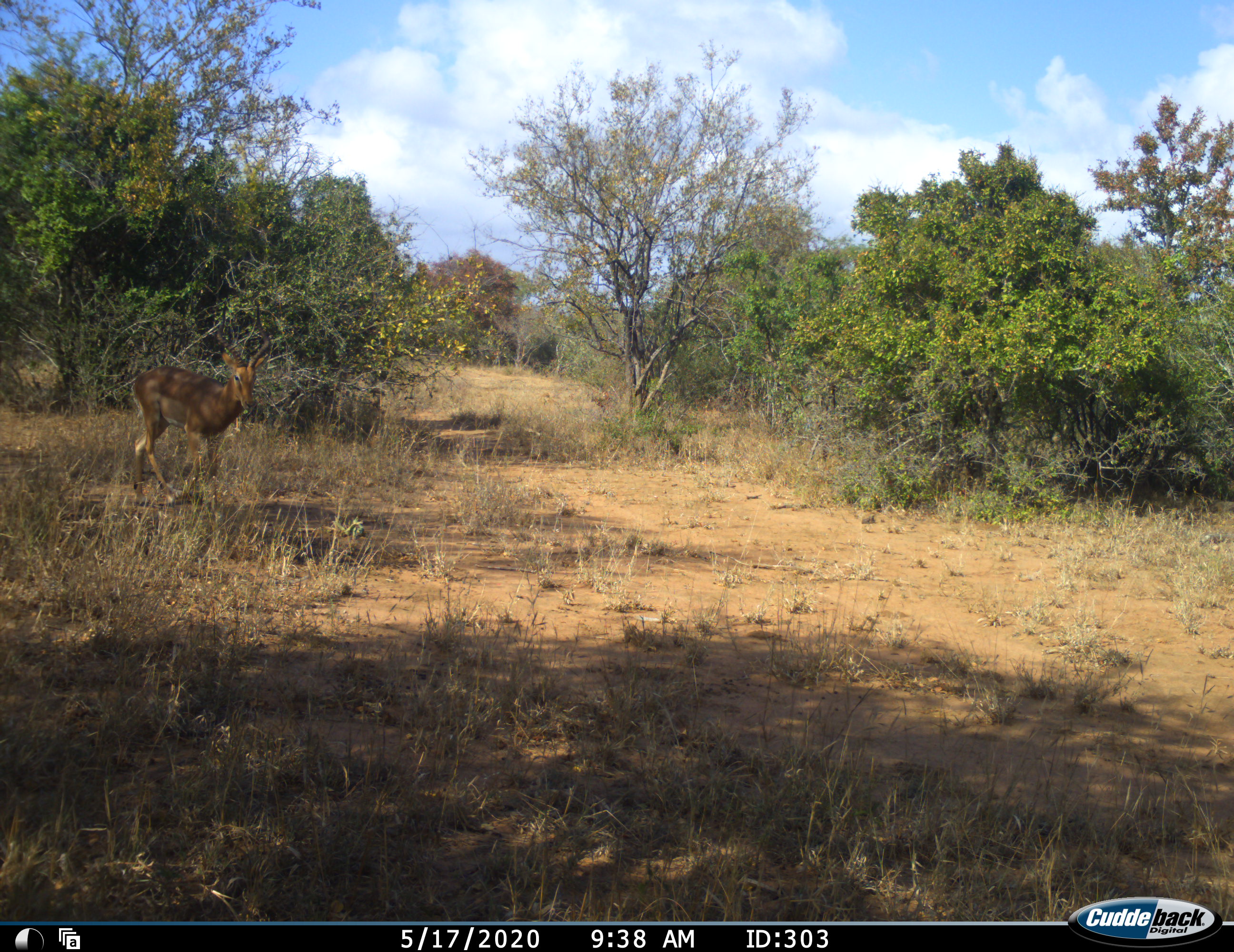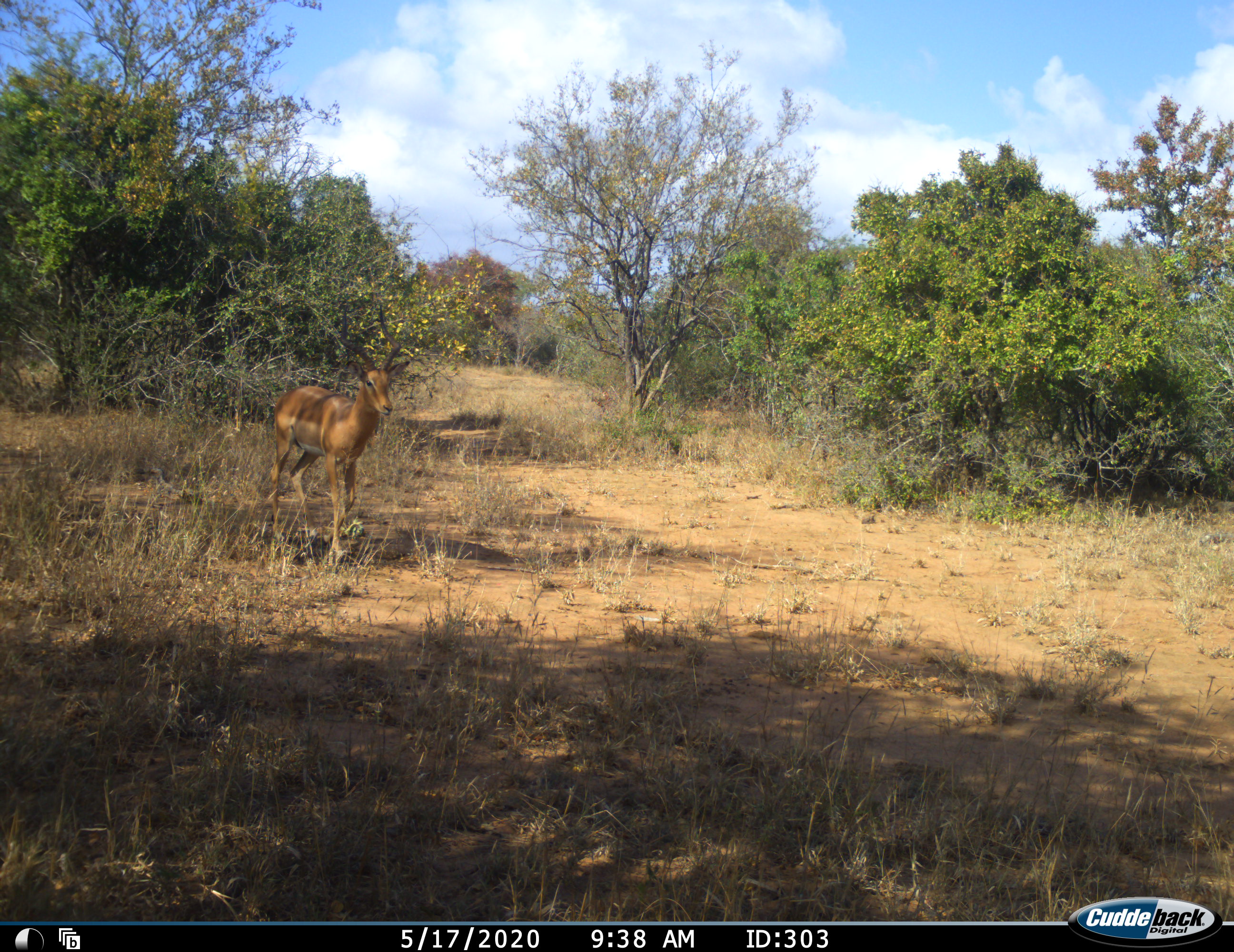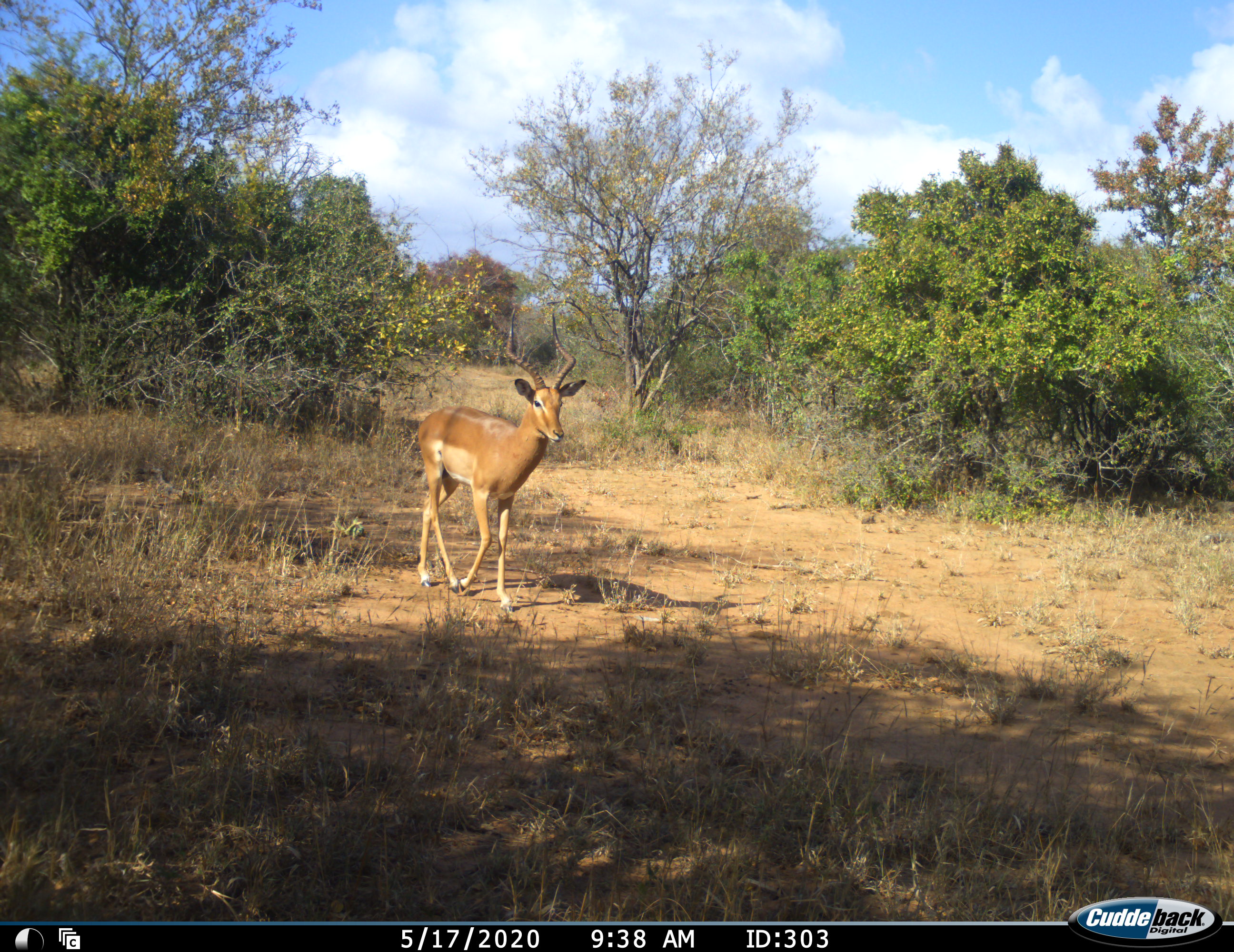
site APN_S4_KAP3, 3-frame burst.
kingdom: Animalia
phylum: Chordata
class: Mammalia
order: Artiodactyla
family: Bovidae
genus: Aepyceros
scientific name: Aepyceros melampus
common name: impala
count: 1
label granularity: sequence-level